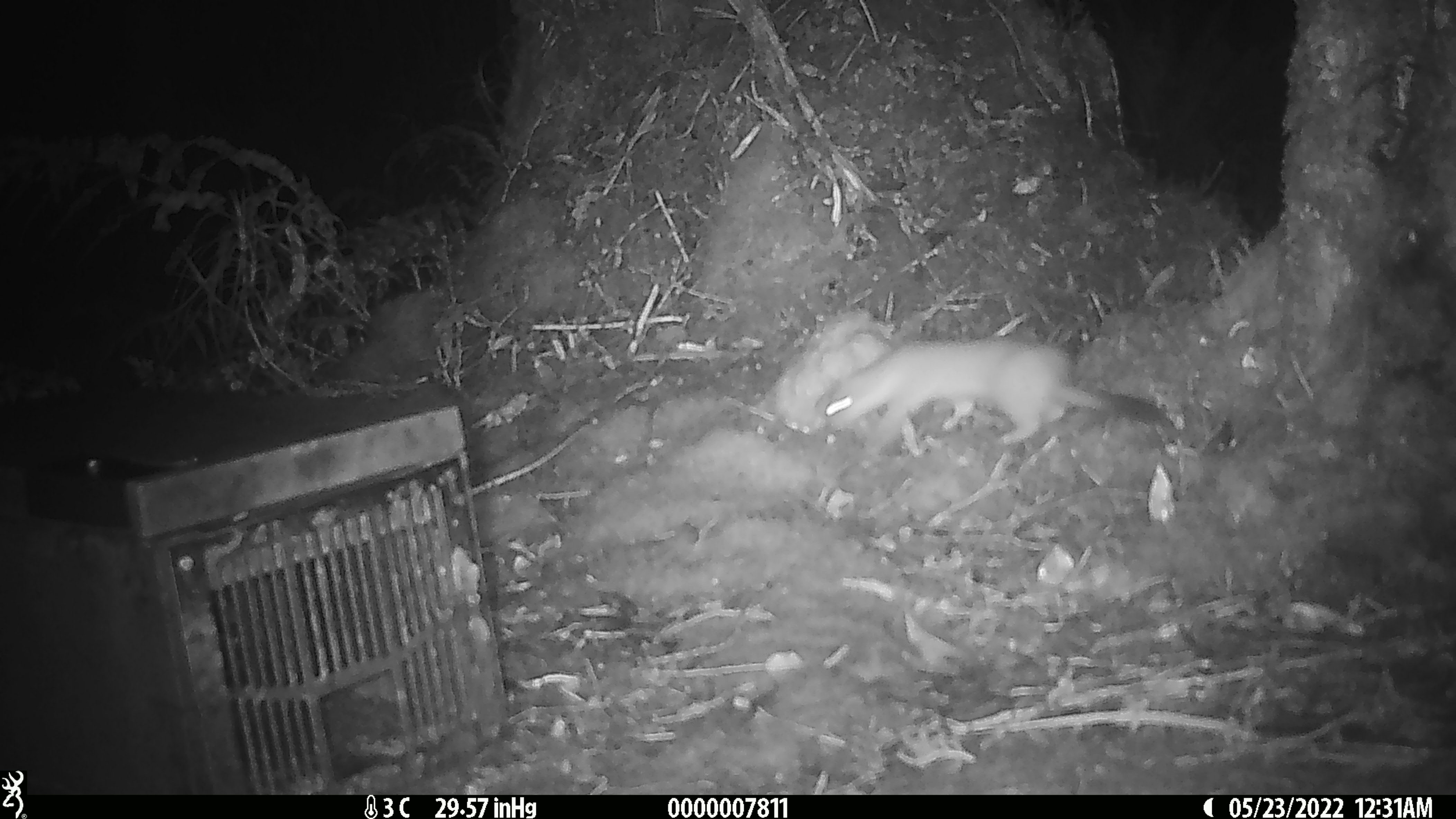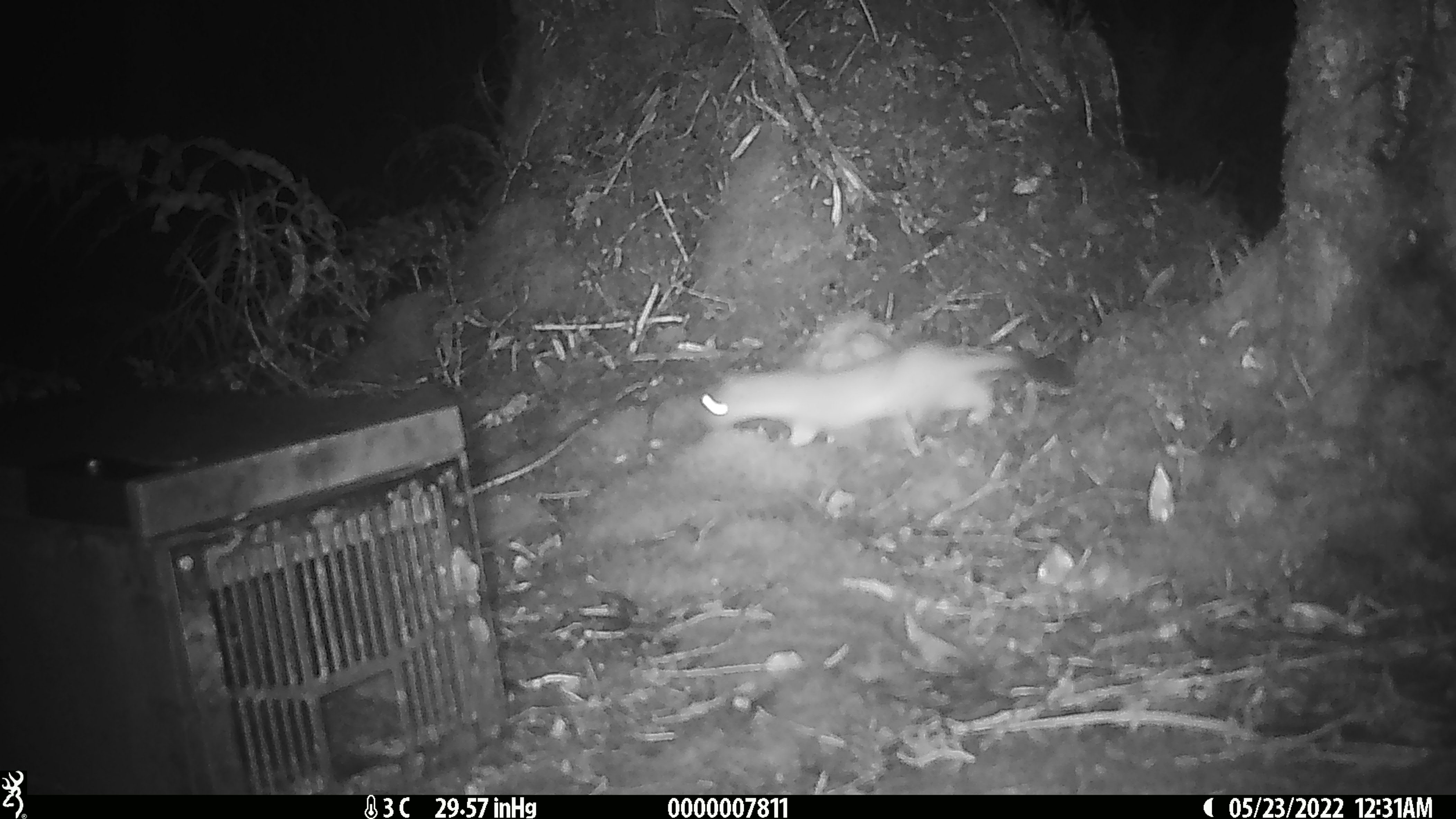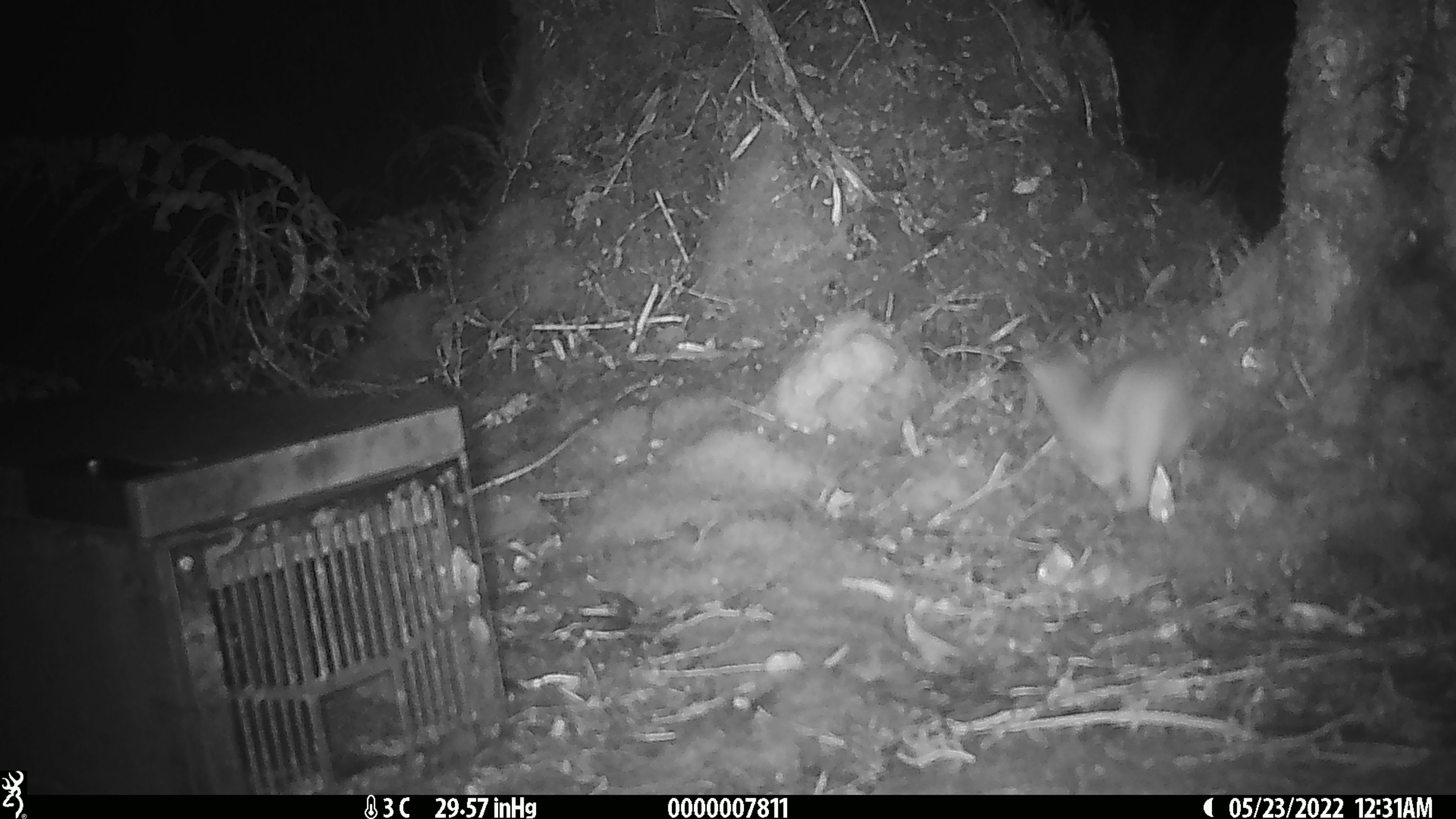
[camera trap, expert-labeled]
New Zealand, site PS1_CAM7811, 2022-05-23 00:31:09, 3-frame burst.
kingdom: Animalia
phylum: Chordata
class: Mammalia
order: Carnivora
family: Mustelidae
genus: Mustela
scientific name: Mustela erminea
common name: stoat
Stoat (Mustela erminea).